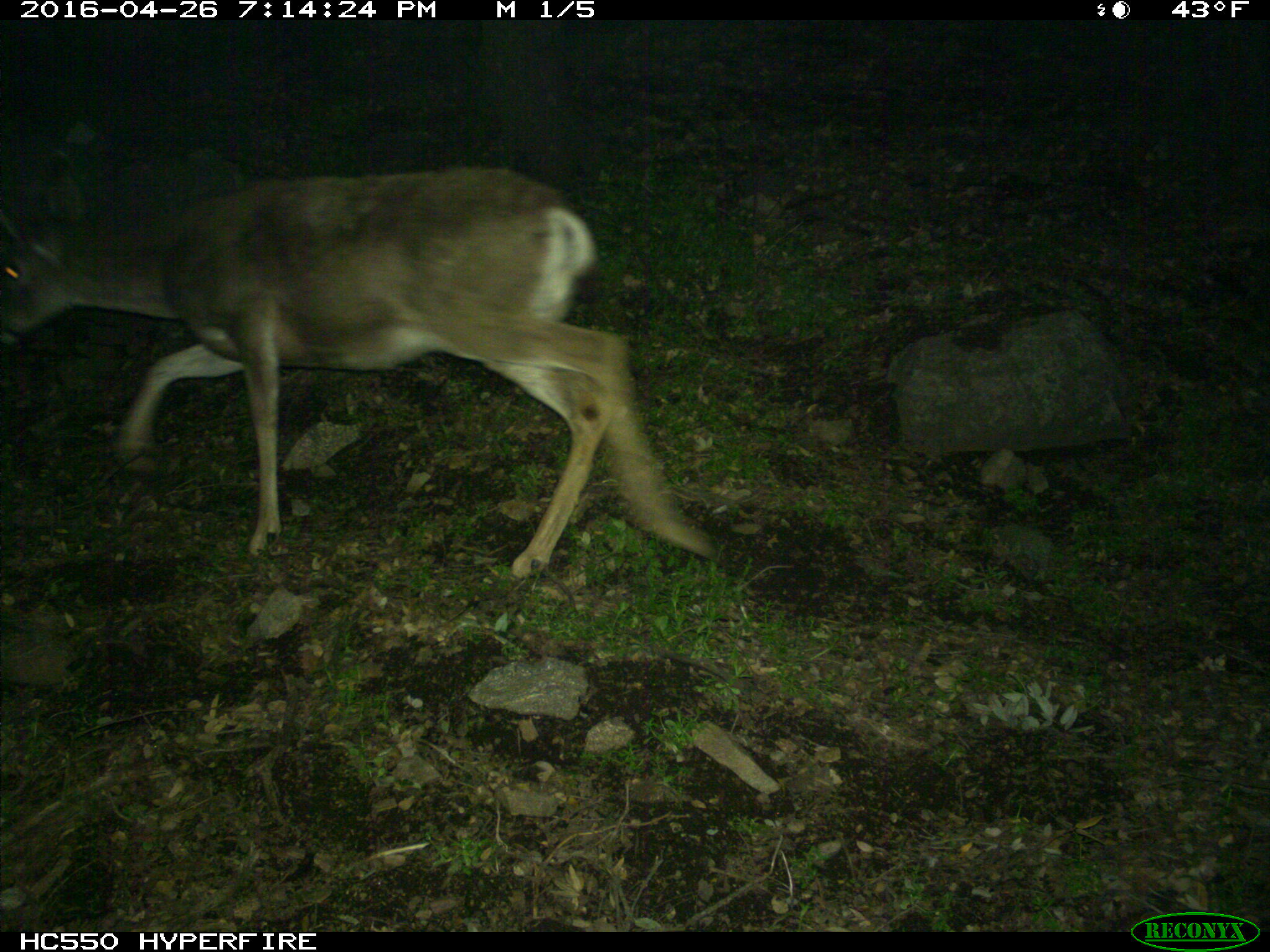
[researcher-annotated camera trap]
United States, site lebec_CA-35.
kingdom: Animalia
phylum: Chordata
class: Mammalia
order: Artiodactyla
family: Cervidae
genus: Odocoileus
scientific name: Odocoileus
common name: deer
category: unidentified deer